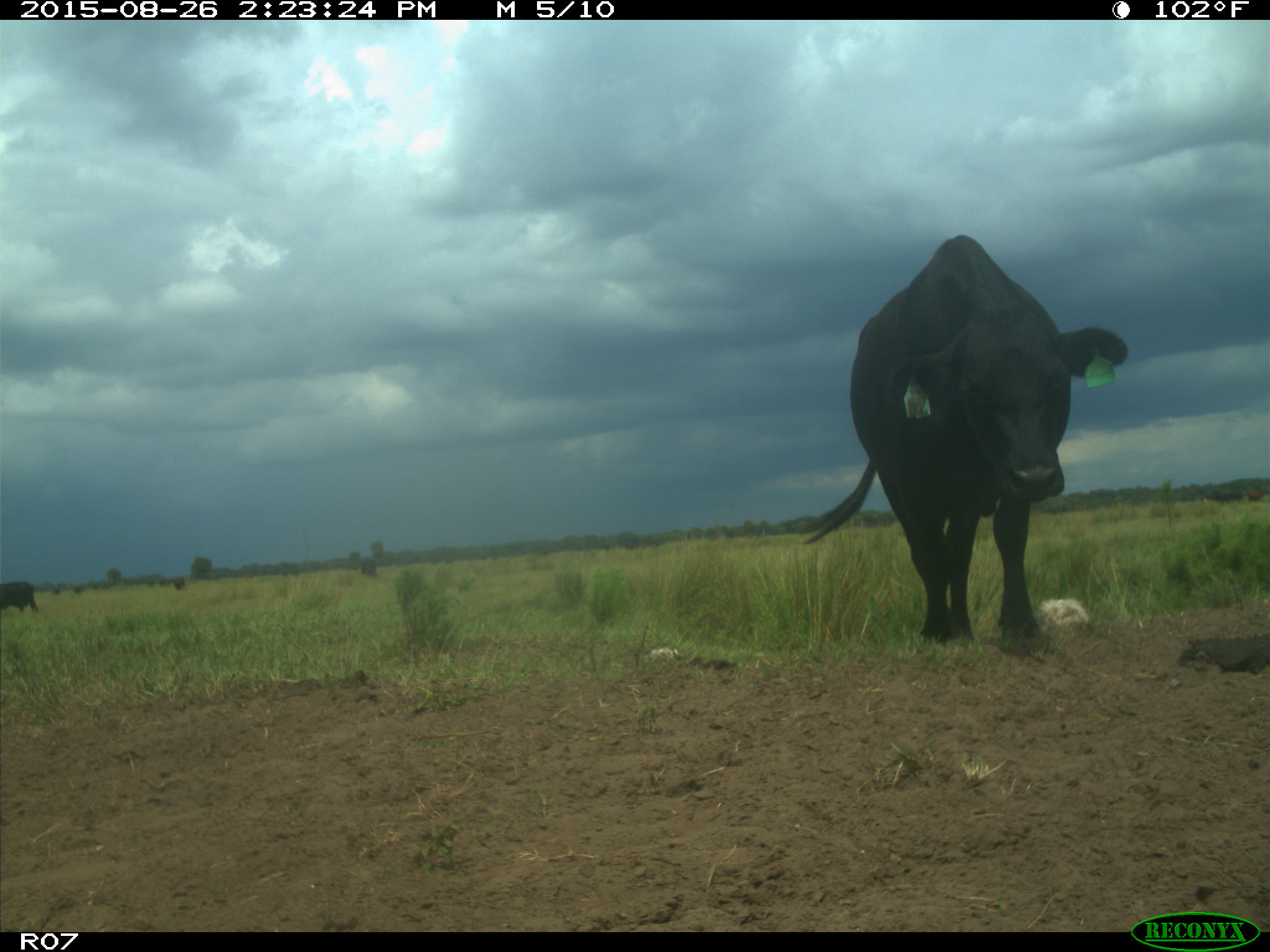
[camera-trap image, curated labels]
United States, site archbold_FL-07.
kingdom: Animalia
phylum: Chordata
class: Mammalia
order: Artiodactyla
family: Bovidae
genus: Bos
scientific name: Bos taurus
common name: domestic cow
Bos taurus (domestic cow).